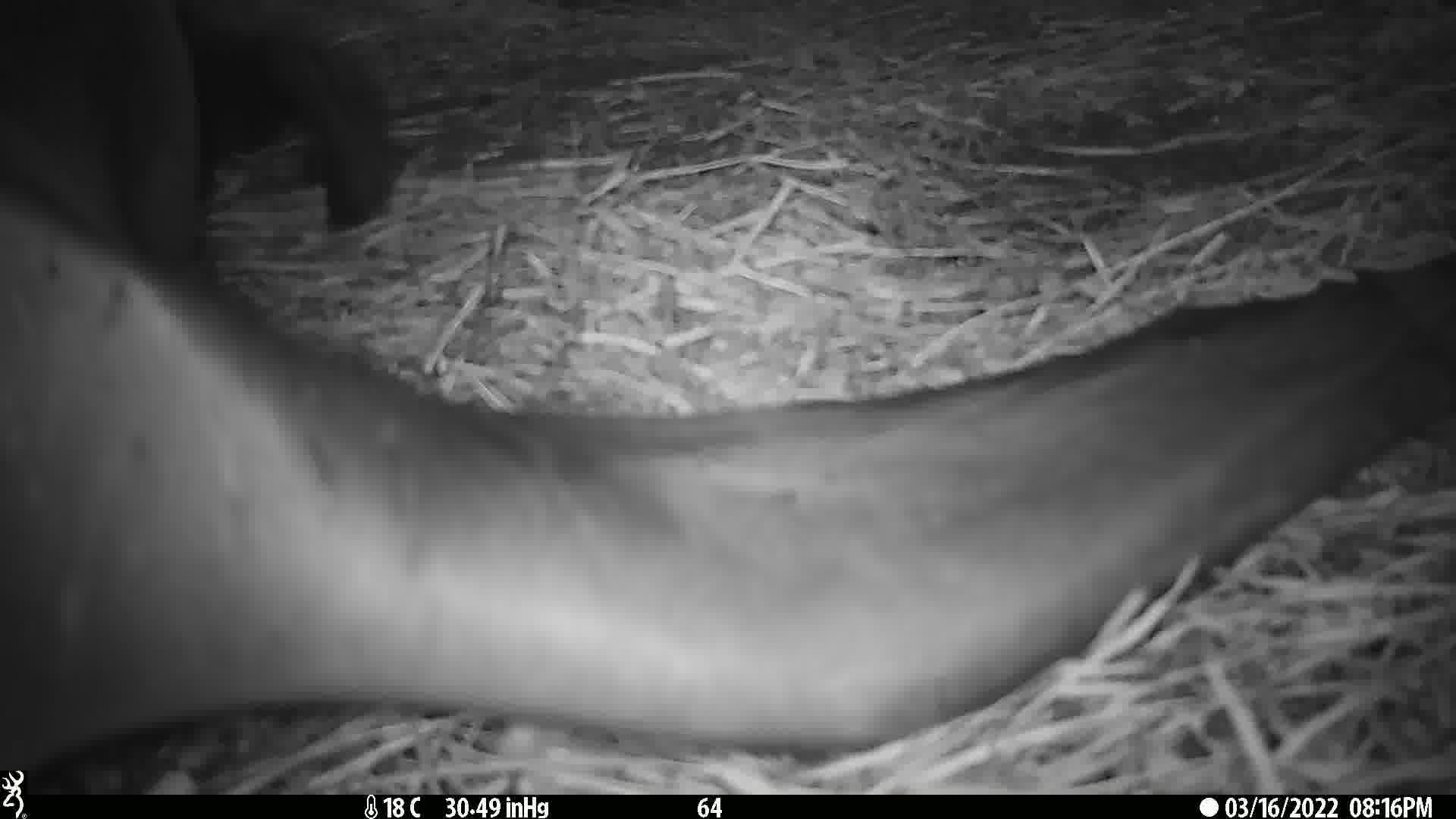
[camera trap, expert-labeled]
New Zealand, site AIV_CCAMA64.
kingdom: Animalia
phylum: Chordata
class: Mammalia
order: Carnivora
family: Otariidae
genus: Phocarctos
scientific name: Phocarctos hookeri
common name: new zealand sea lion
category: sealion